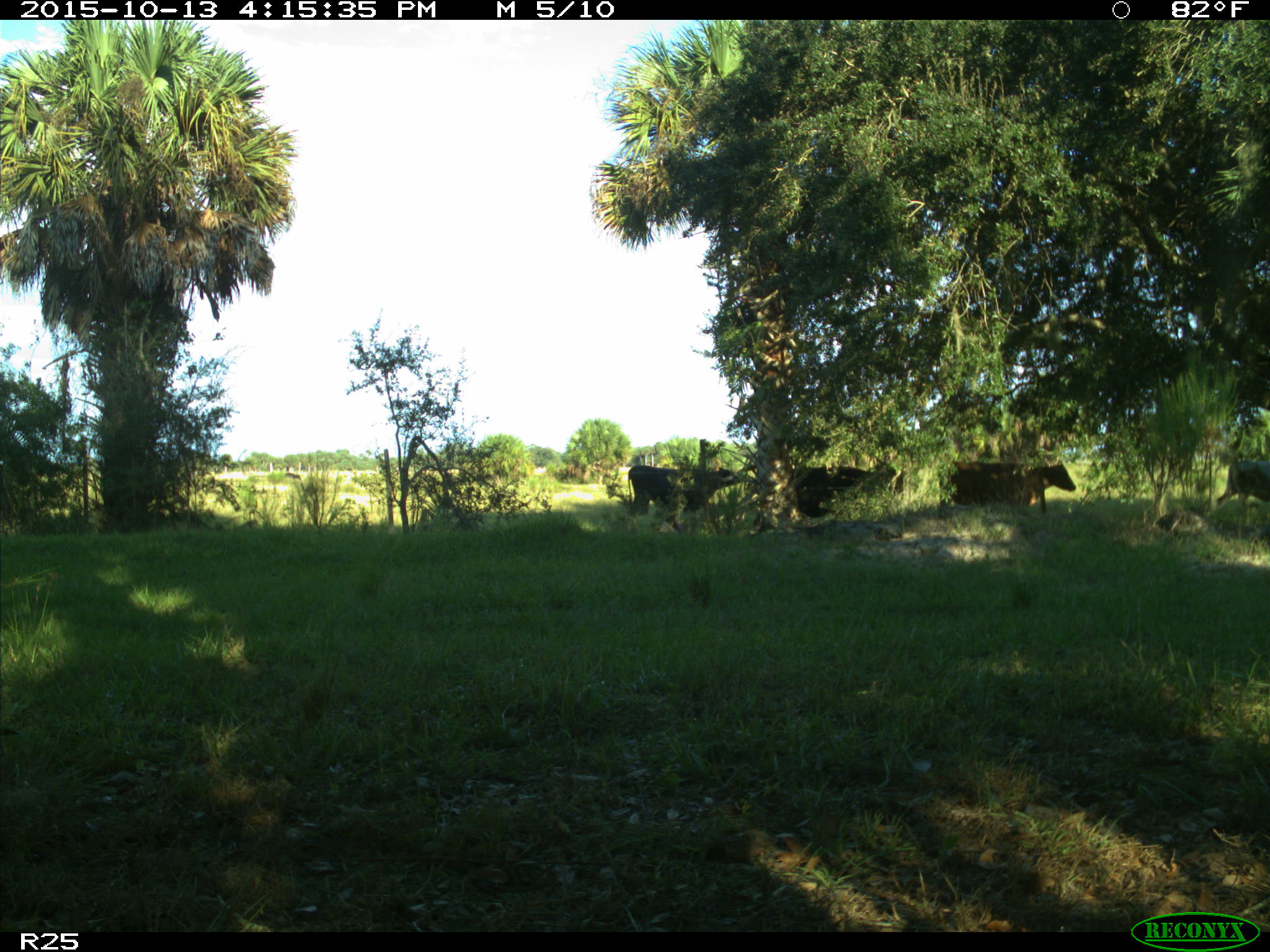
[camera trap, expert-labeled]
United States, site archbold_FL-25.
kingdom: Animalia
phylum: Chordata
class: Mammalia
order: Artiodactyla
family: Bovidae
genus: Bos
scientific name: Bos taurus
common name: domestic cow